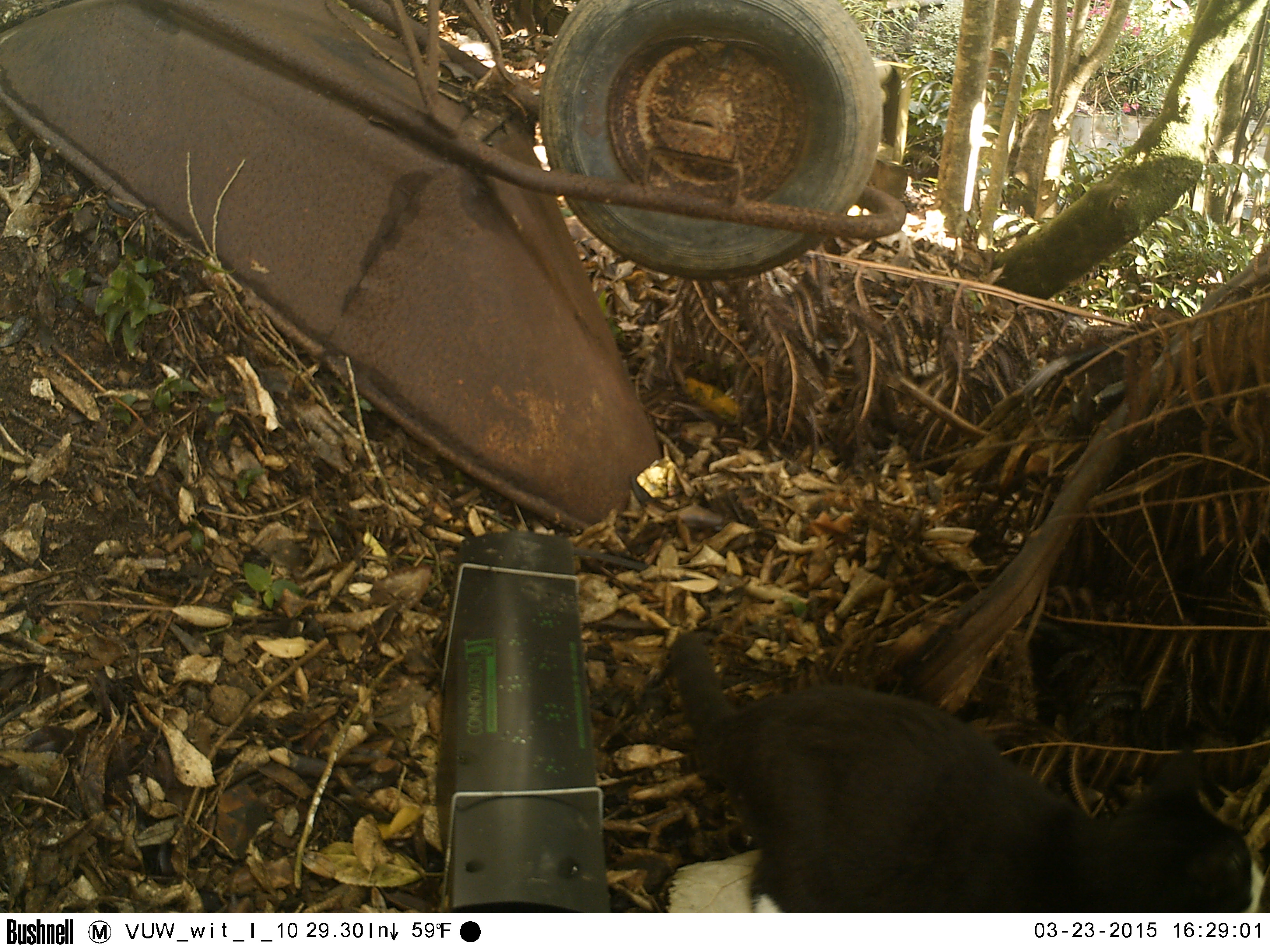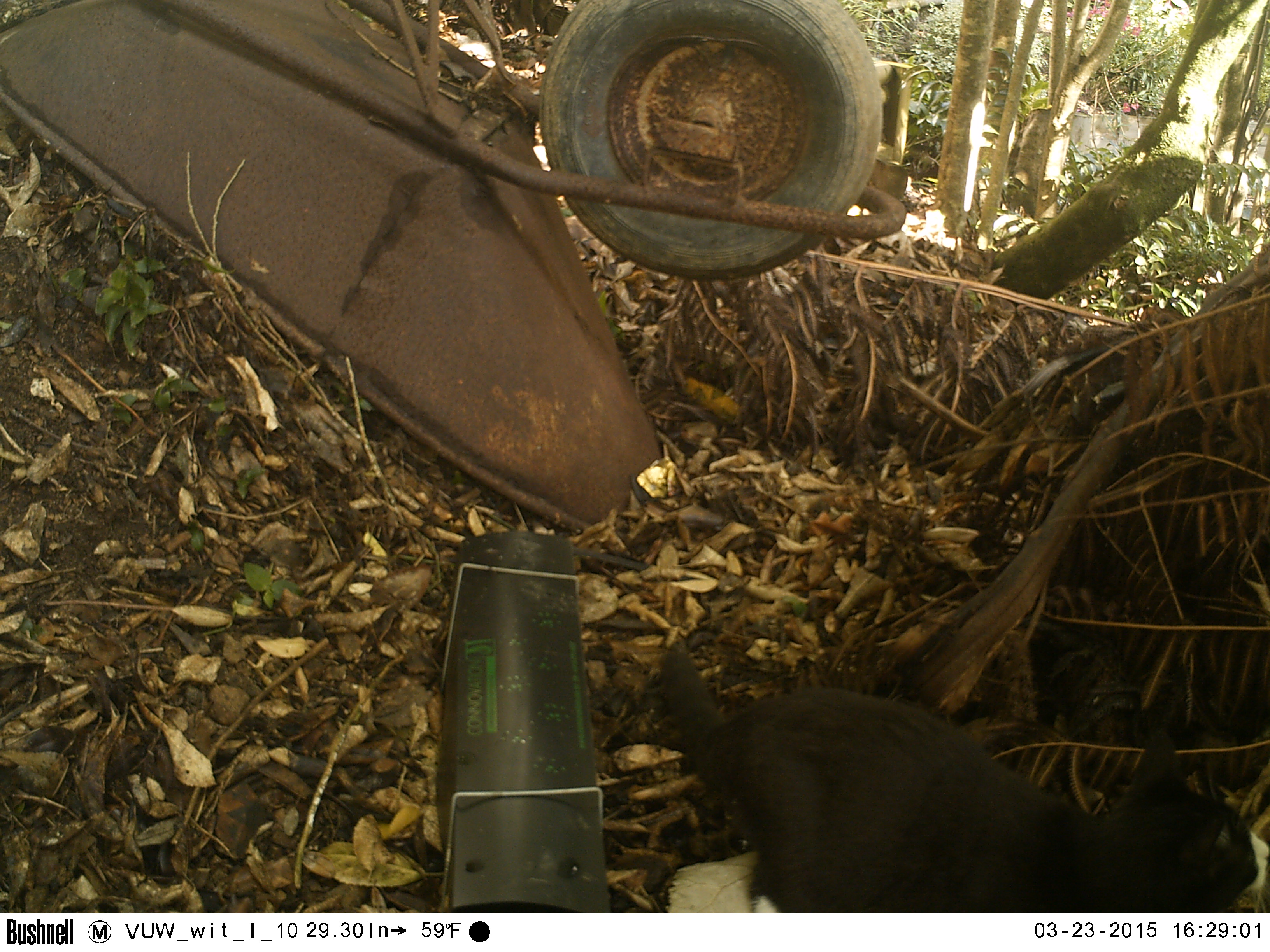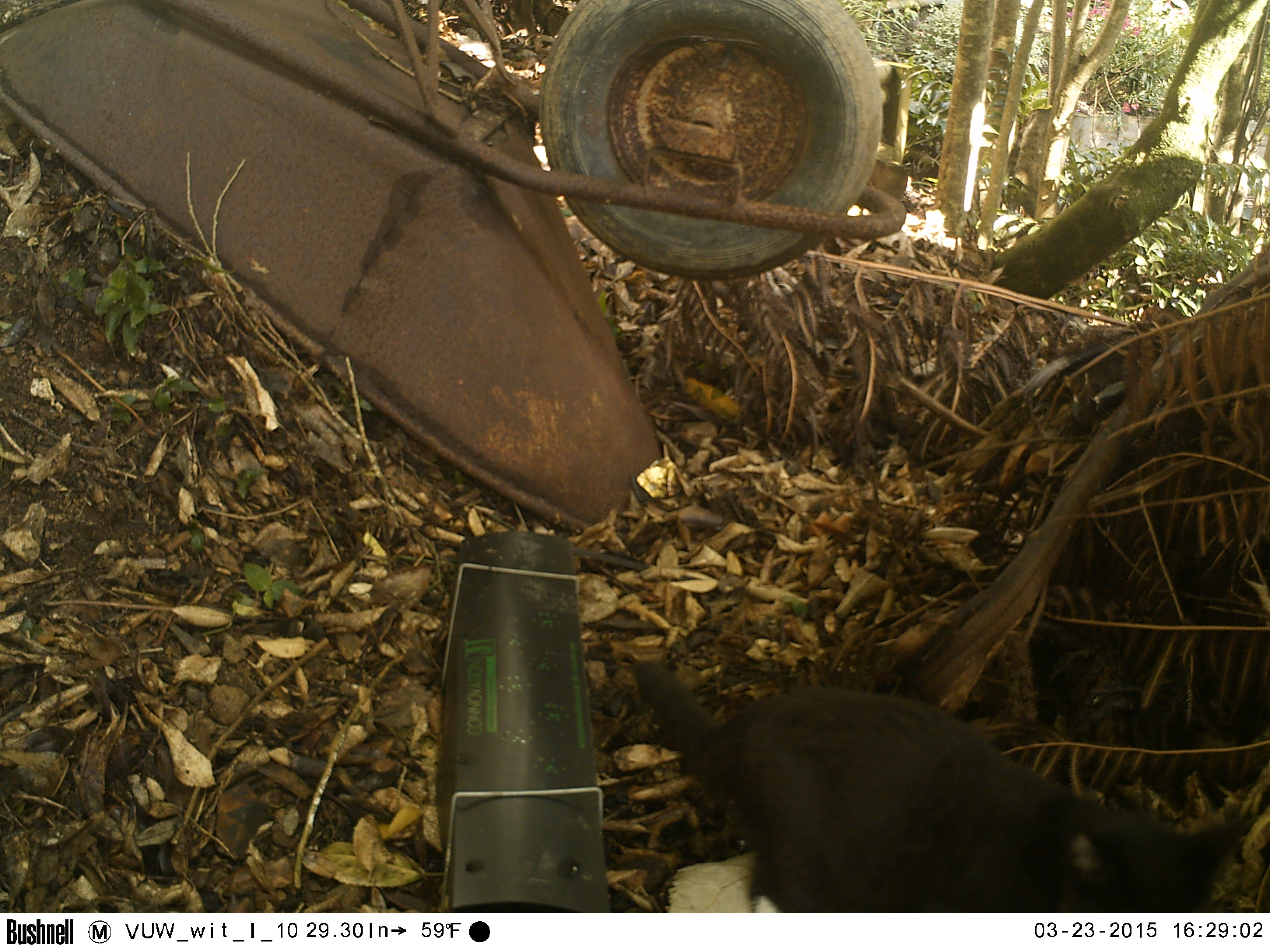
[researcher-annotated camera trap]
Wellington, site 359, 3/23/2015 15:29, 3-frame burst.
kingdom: Animalia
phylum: Chordata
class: Mammalia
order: Carnivora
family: Felidae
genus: Felis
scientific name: Felis catus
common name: cat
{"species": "cat (Felis catus)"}